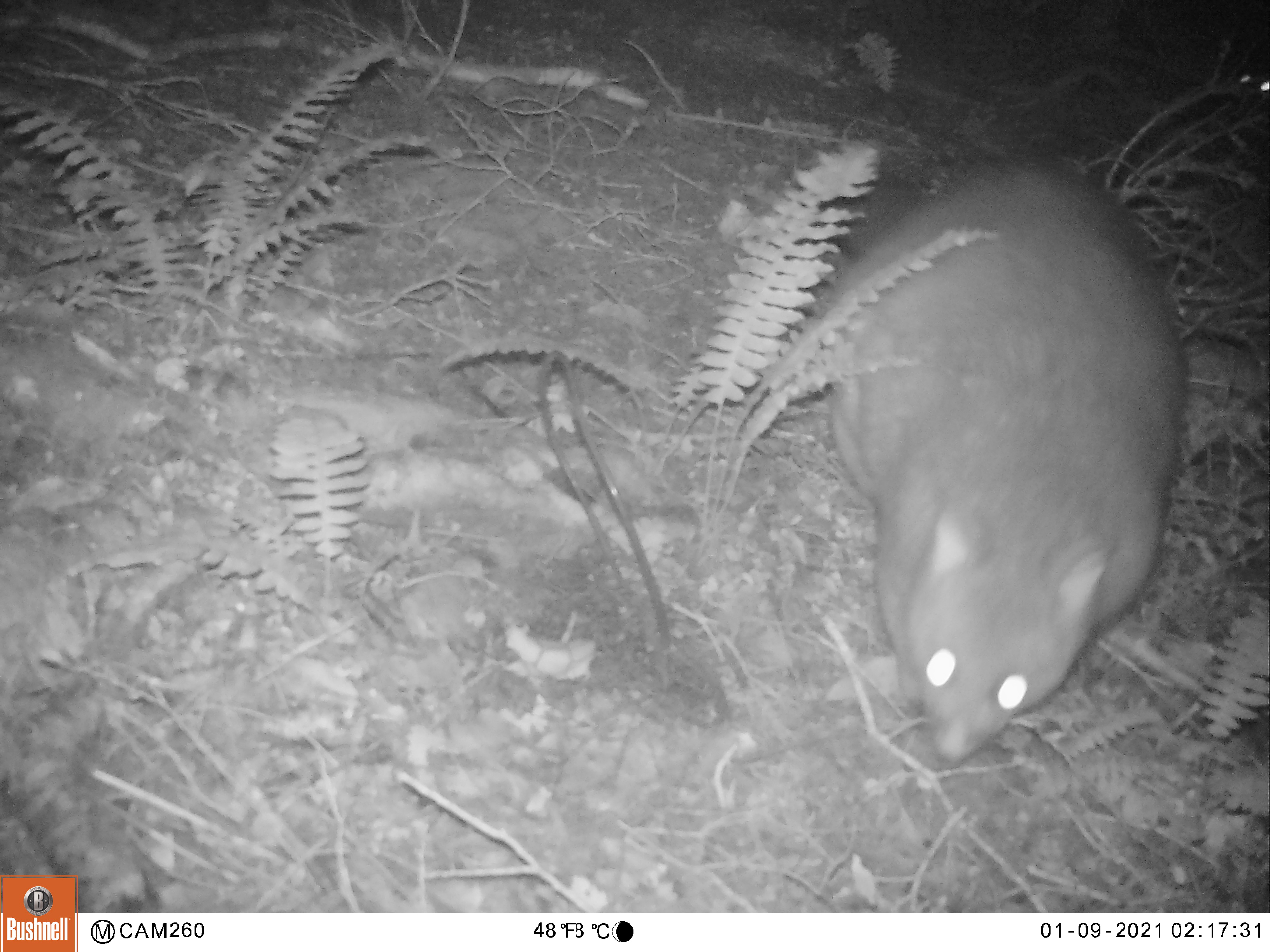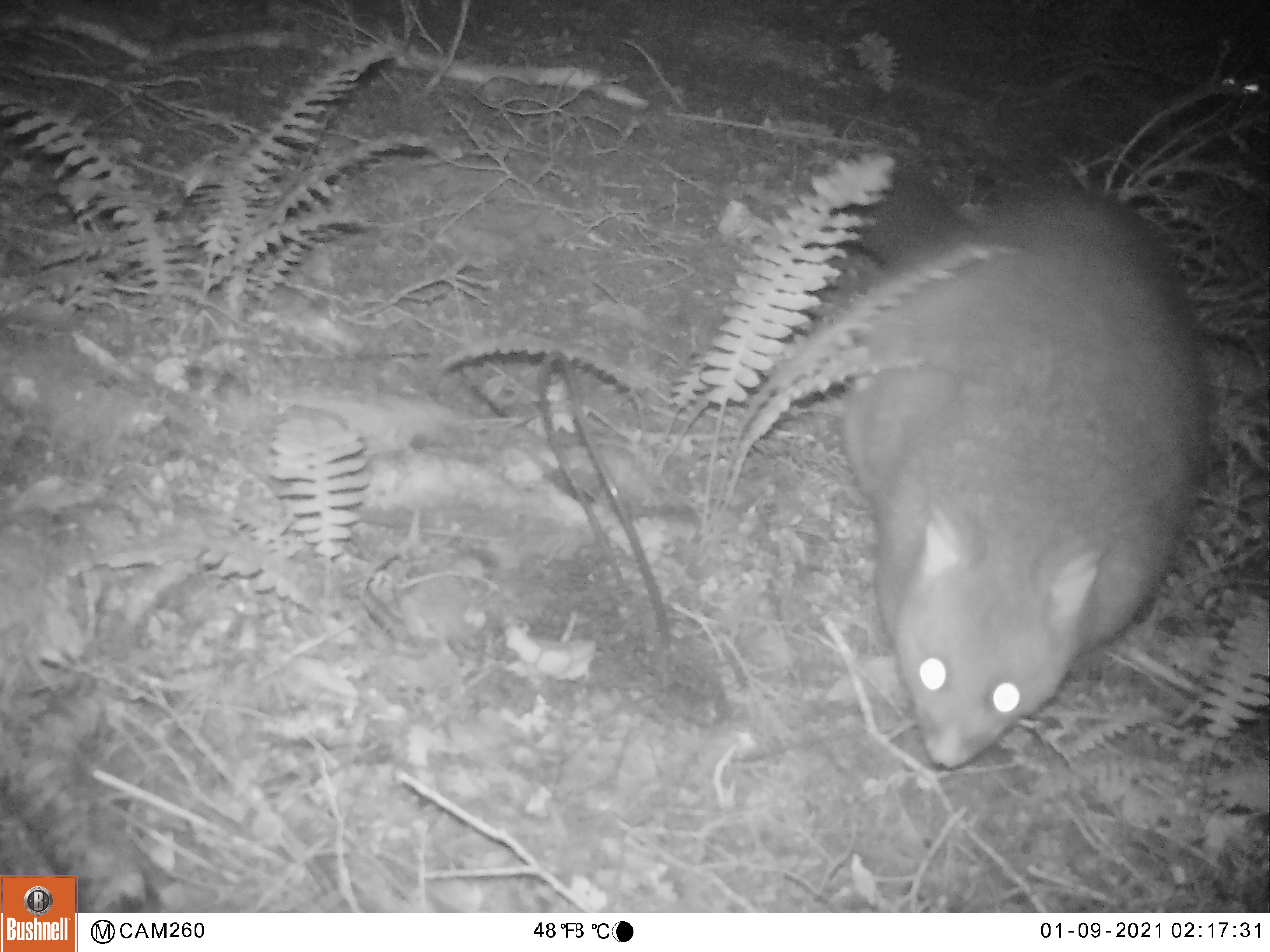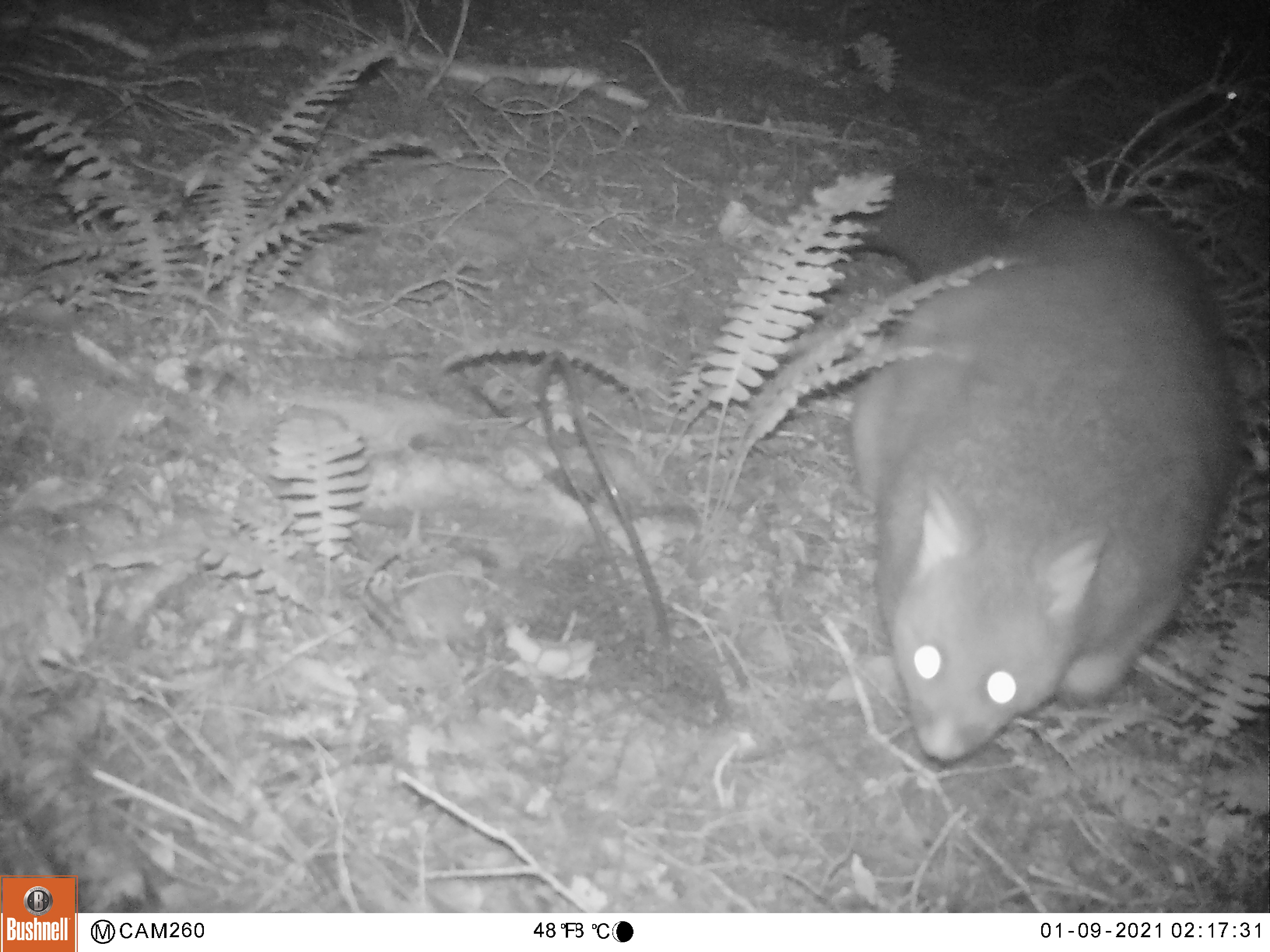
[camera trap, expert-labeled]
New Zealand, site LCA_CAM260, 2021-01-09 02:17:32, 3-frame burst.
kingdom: Animalia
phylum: Chordata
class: Mammalia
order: Diprotodontia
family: Phalangeridae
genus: Trichosurus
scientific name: Trichosurus vulpecula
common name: common brushtail possum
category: possum